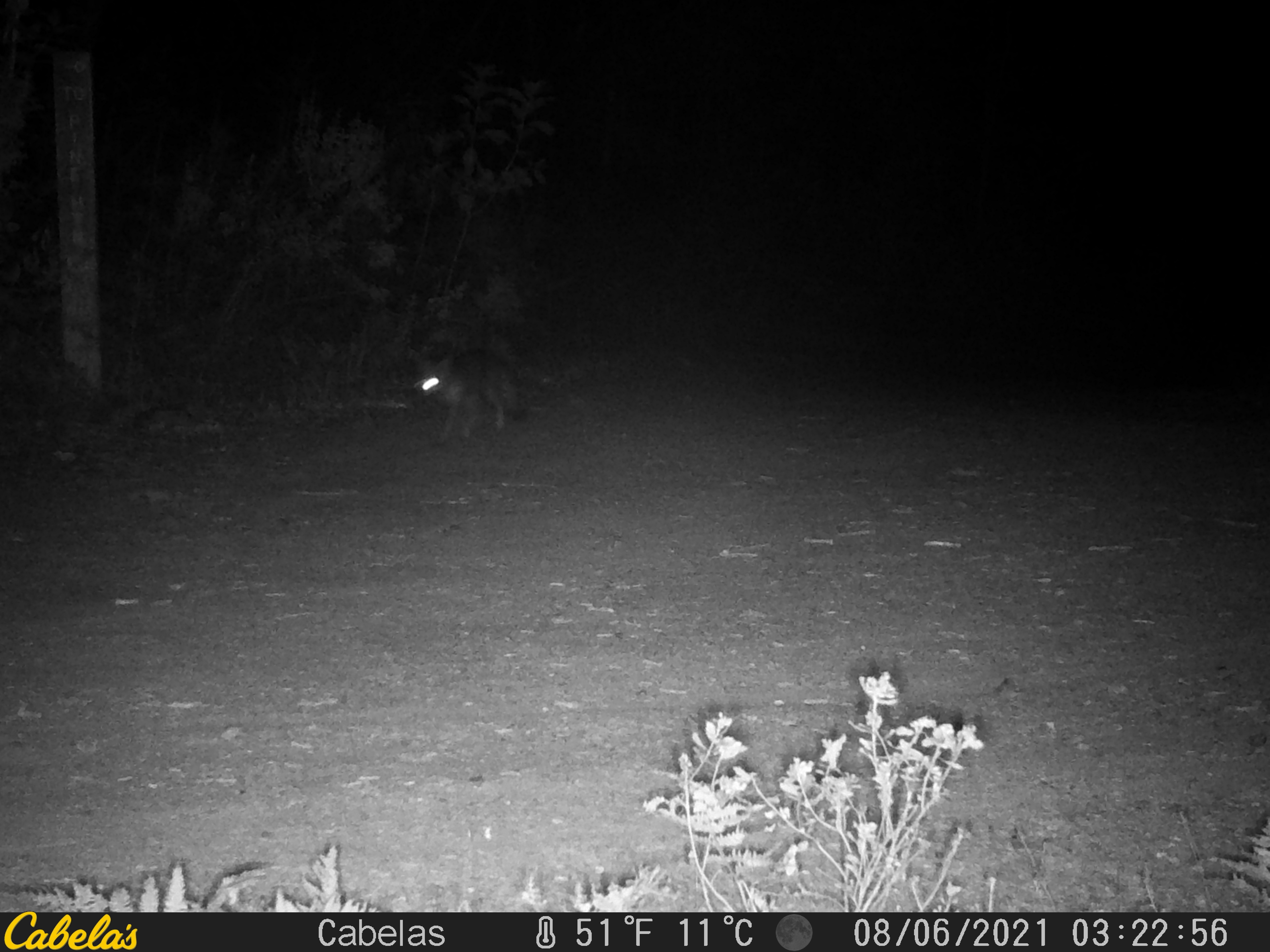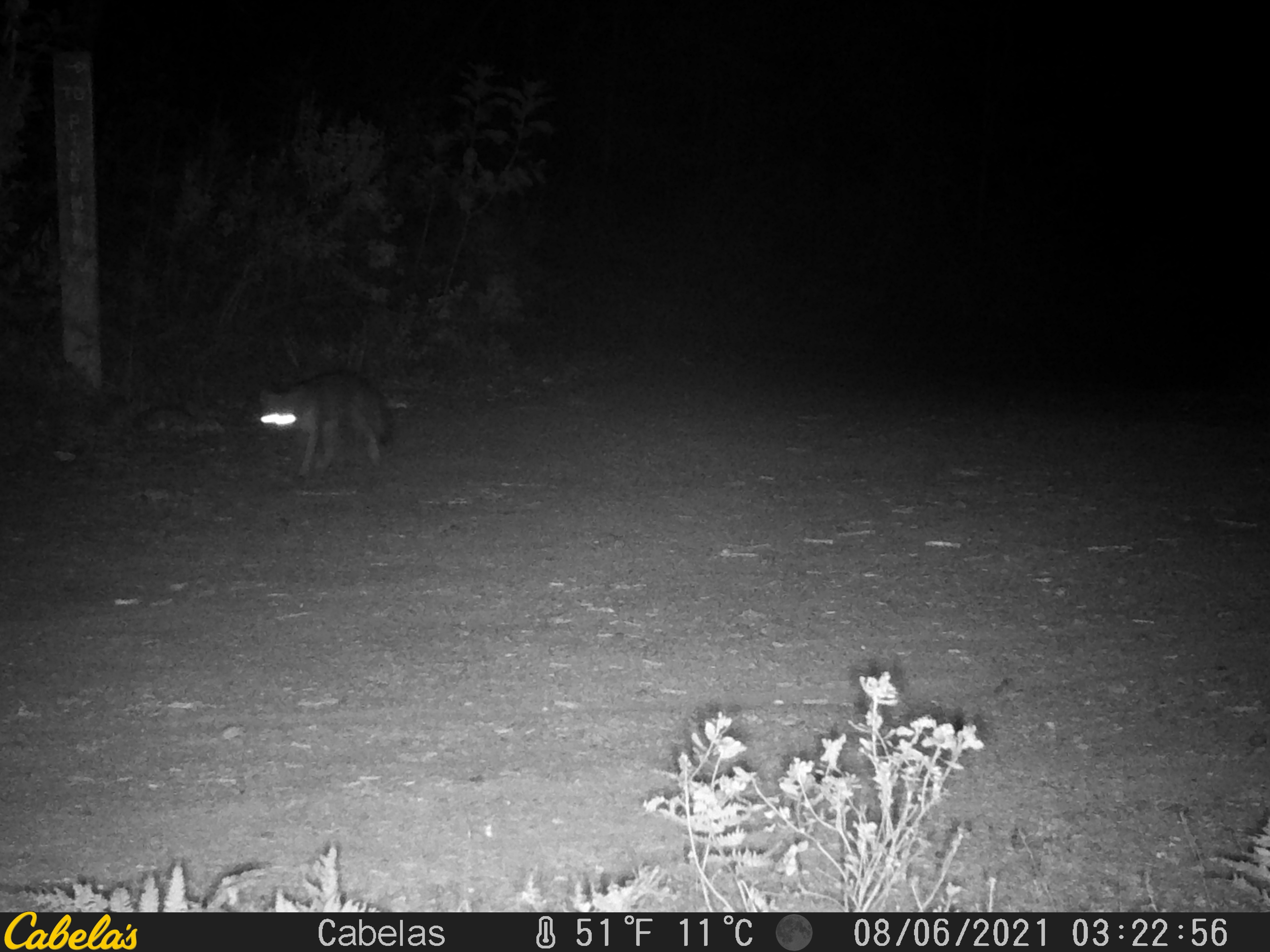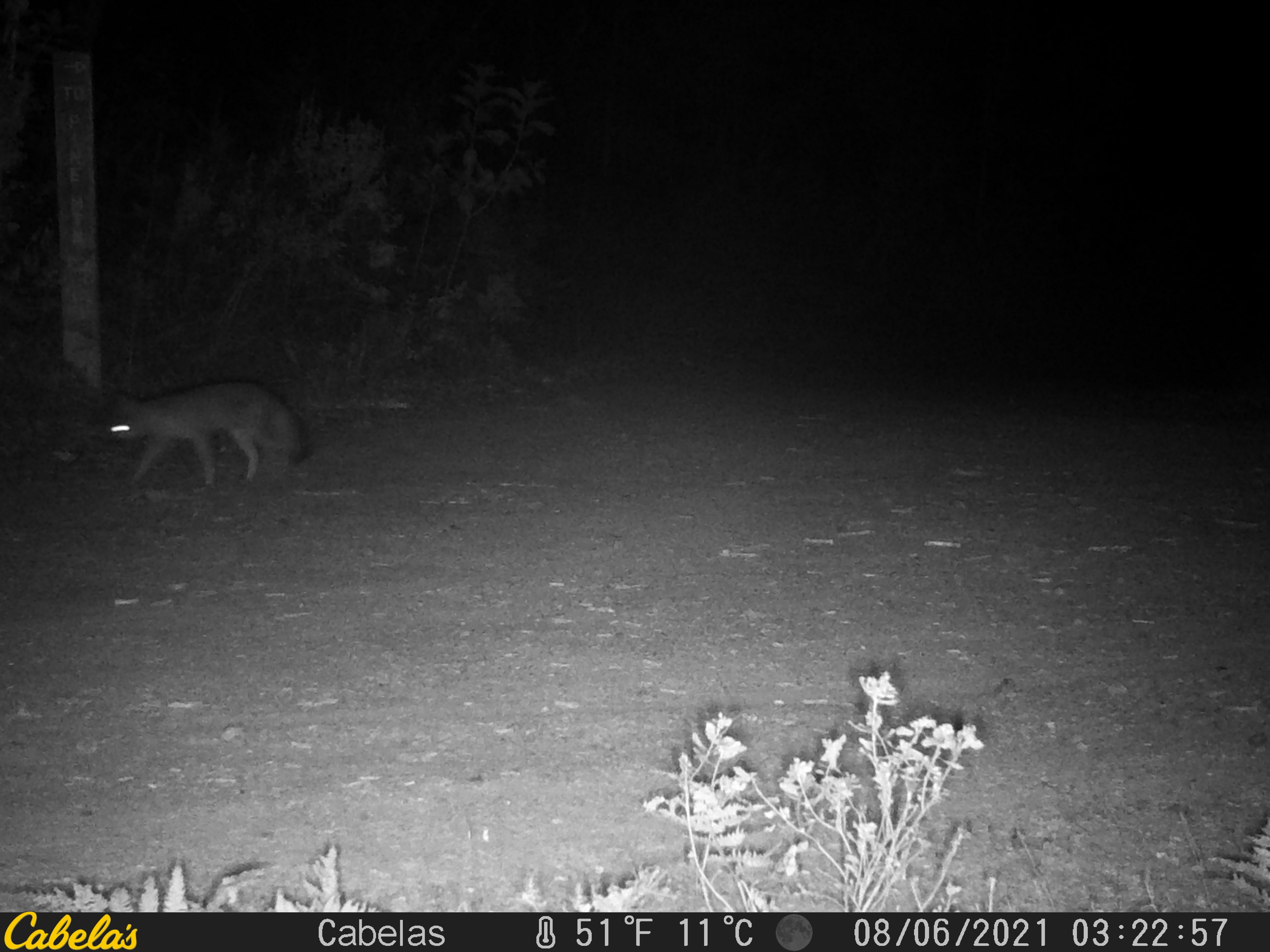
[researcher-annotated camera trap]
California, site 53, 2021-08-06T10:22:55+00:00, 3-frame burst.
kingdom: Animalia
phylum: Chordata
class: Mammalia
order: Carnivora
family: Canidae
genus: Urocyon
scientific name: Urocyon cinereoargenteus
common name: gray fox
Gray fox (Urocyon cinereoargenteus).